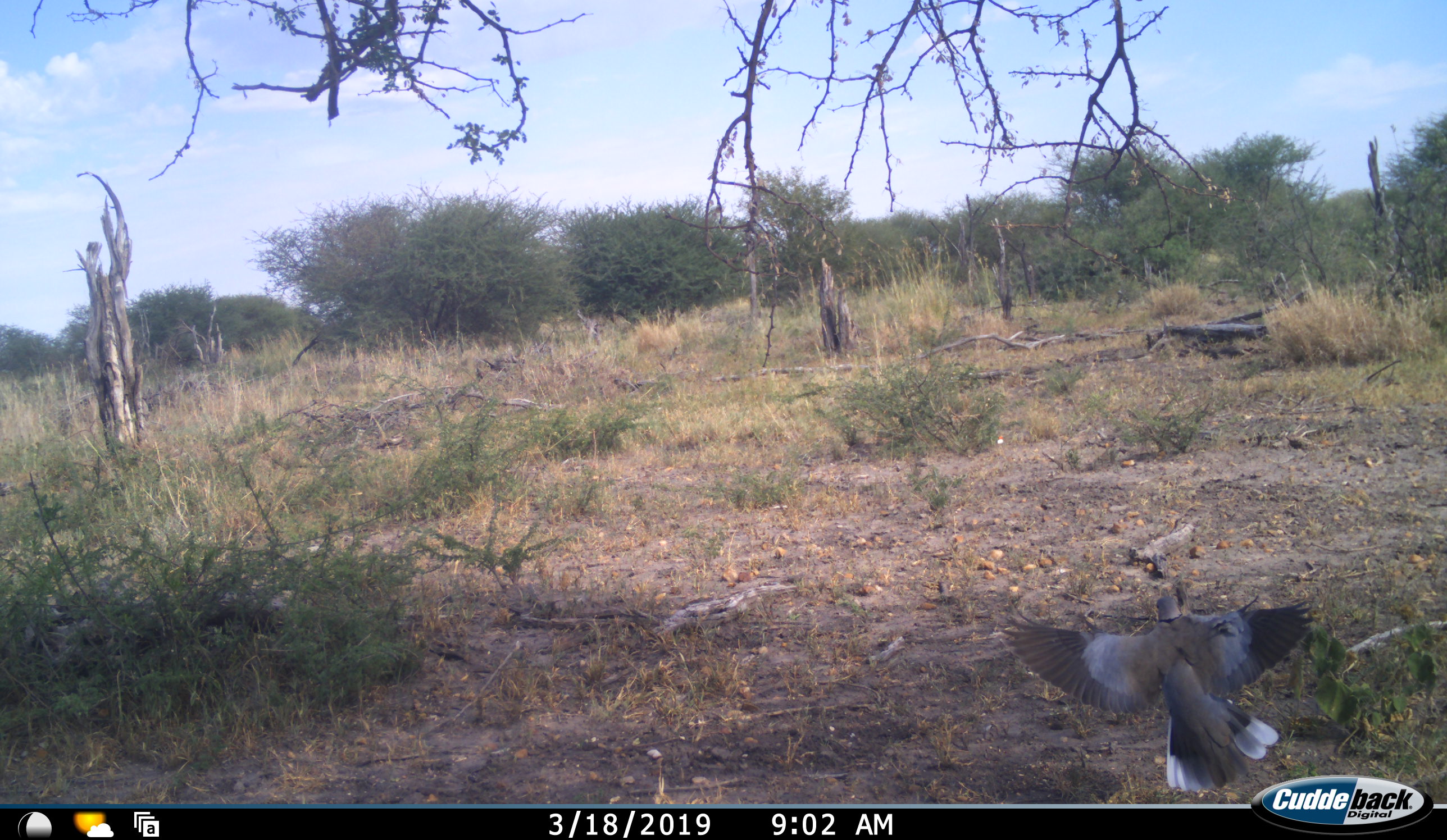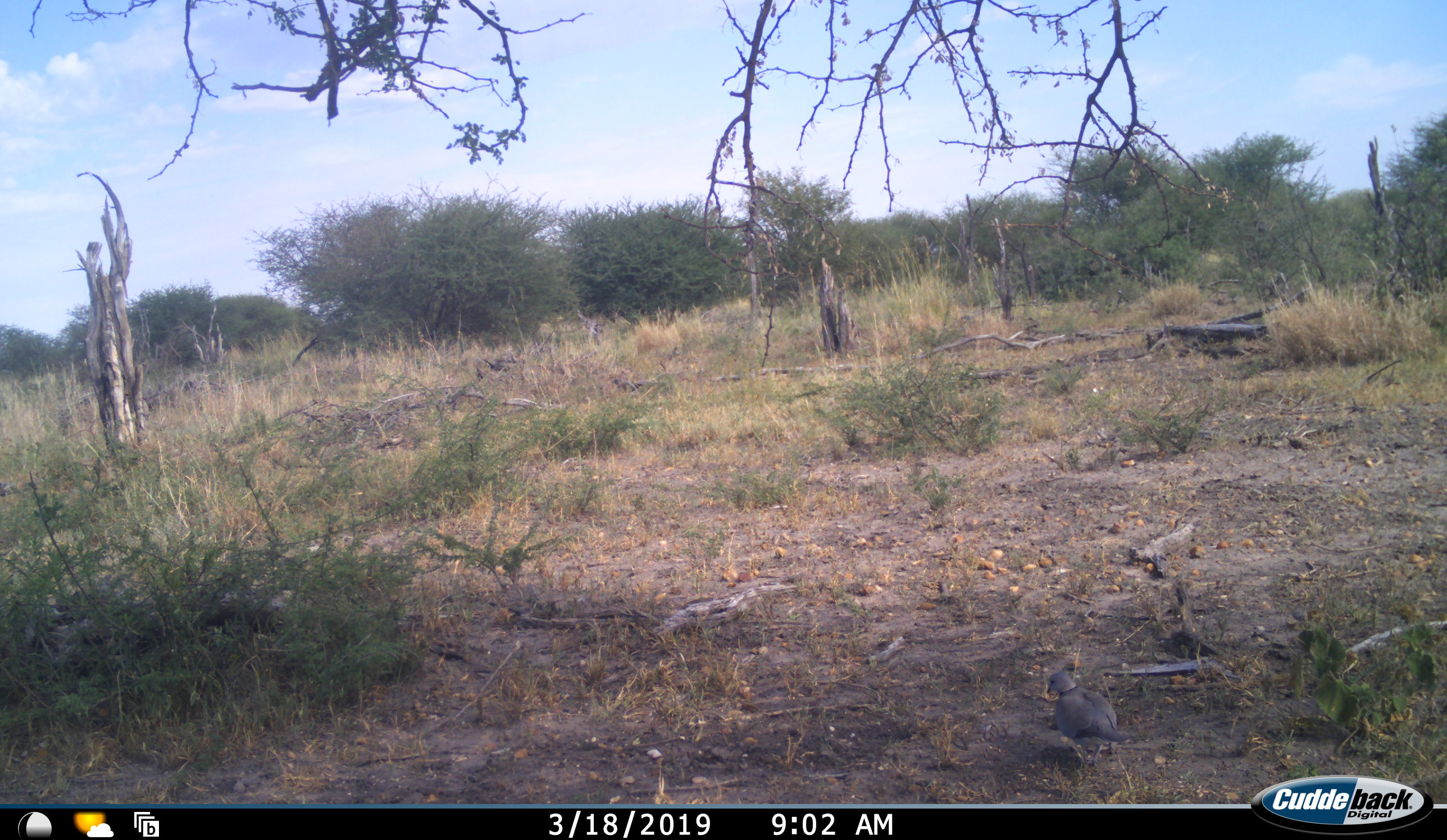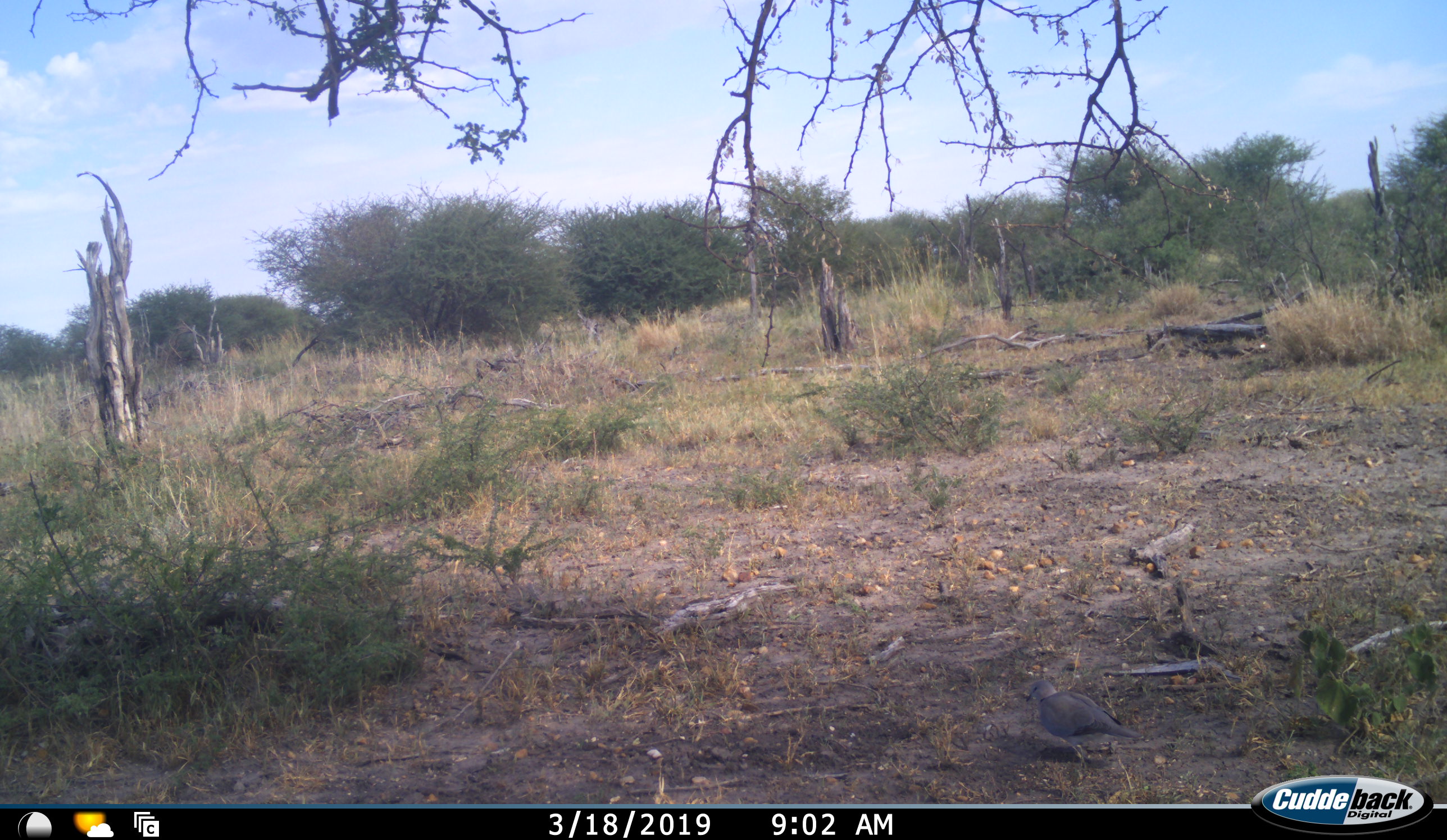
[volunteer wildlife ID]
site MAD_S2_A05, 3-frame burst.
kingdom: Animalia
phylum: Chordata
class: Aves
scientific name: Aves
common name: bird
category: birdother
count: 1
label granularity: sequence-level